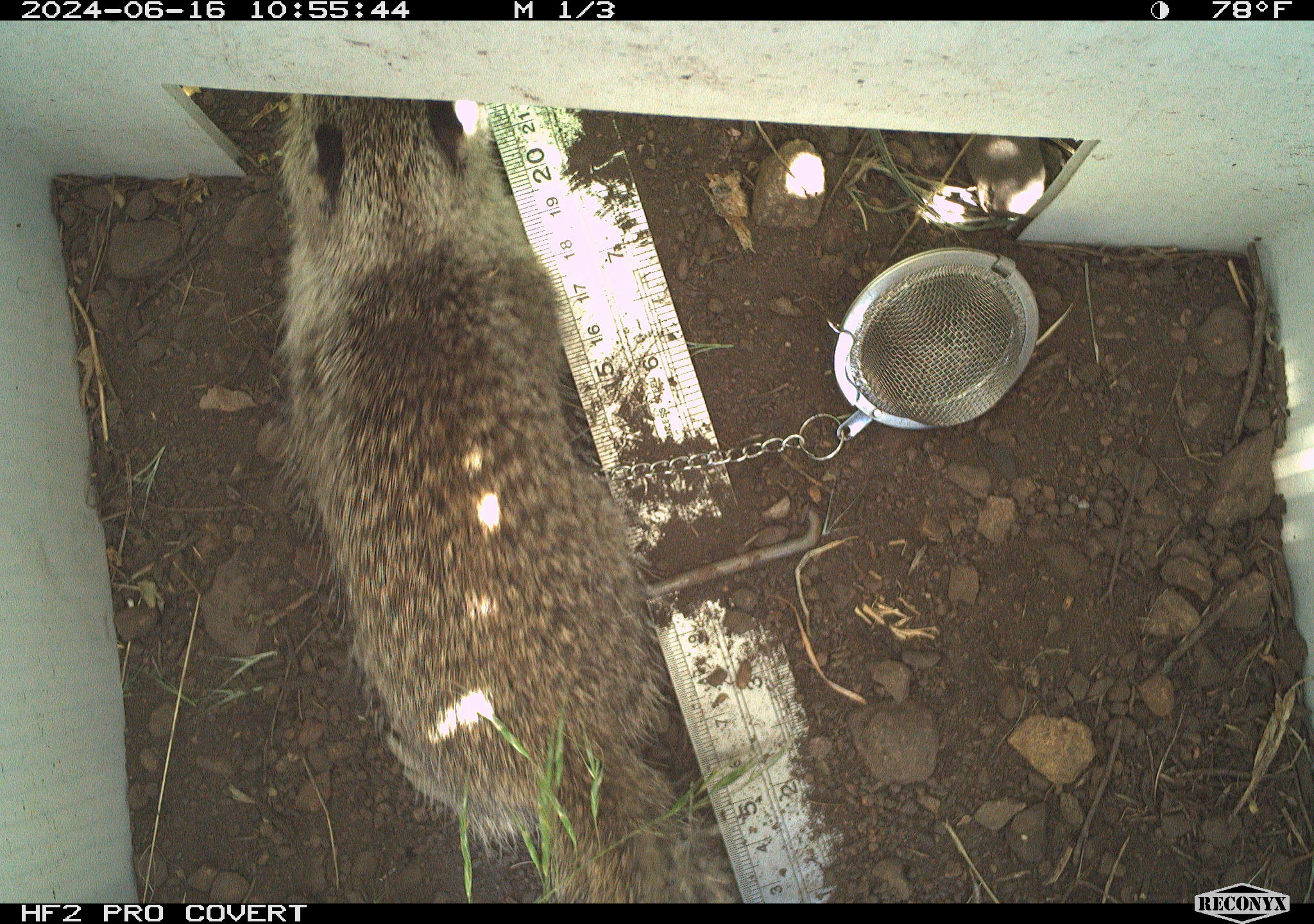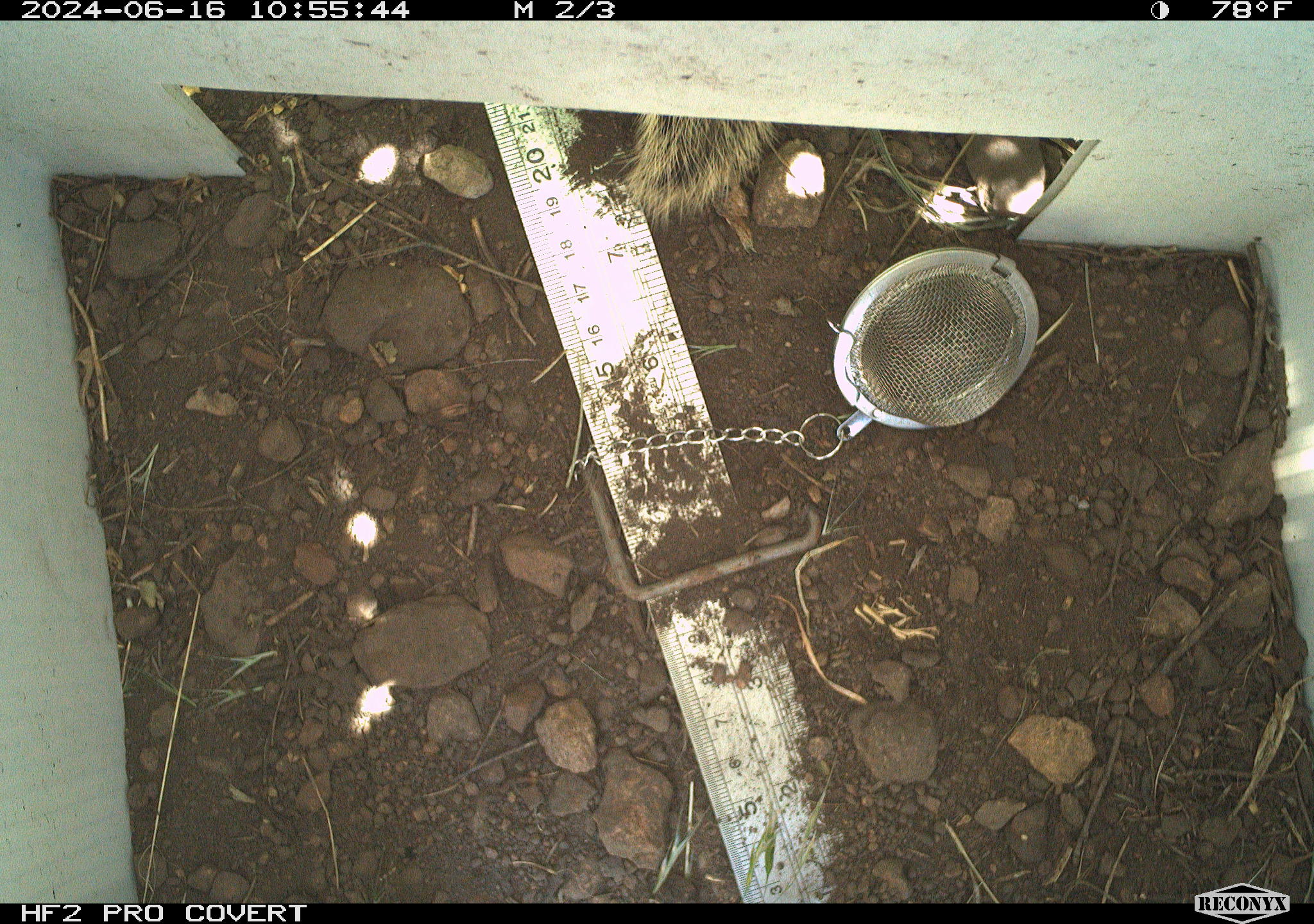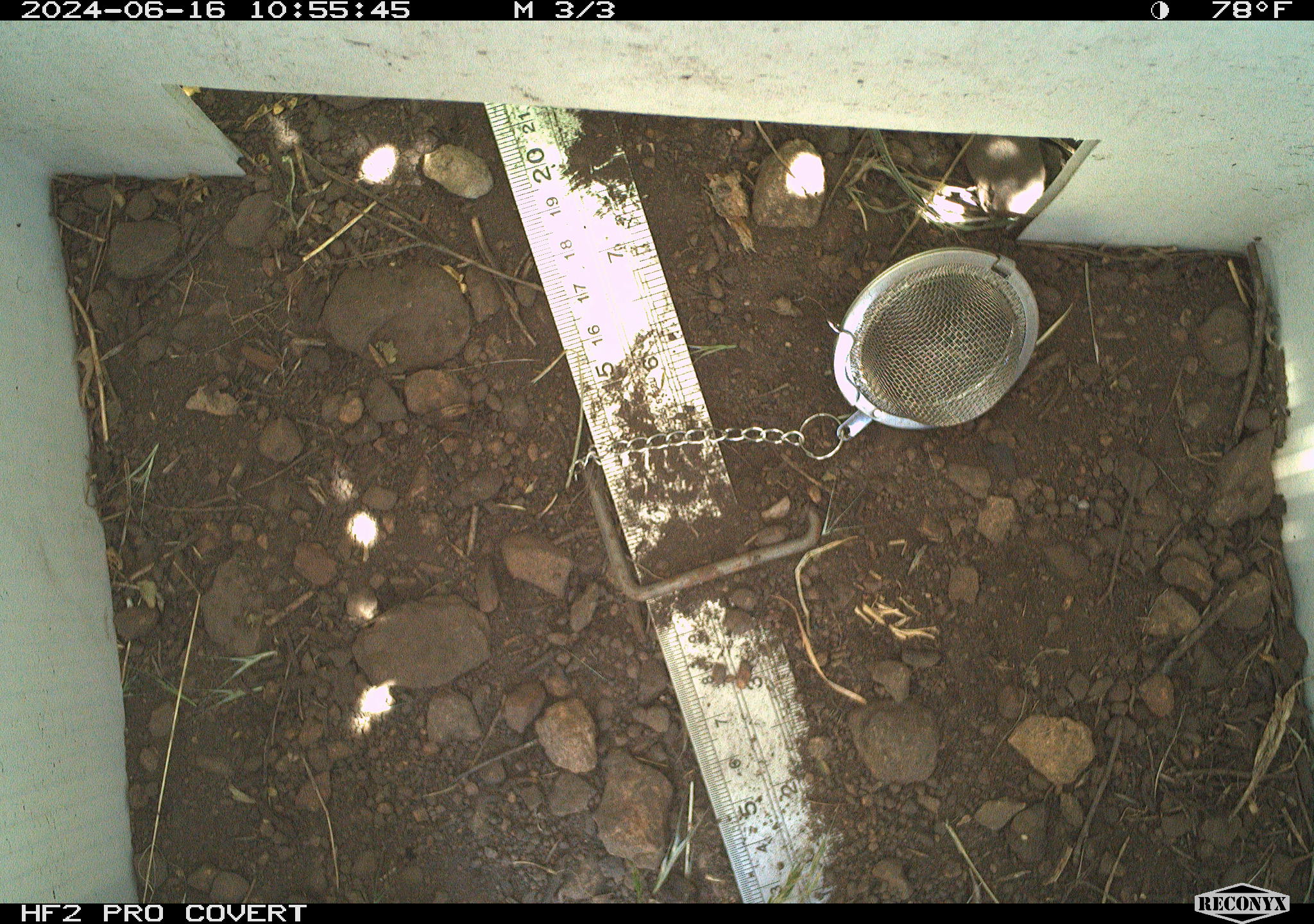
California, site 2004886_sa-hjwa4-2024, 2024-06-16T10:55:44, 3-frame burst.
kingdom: Animalia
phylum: Chordata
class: Mammalia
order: Rodentia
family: Sciuridae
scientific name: Sciuridae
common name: squirrels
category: sciuridae family